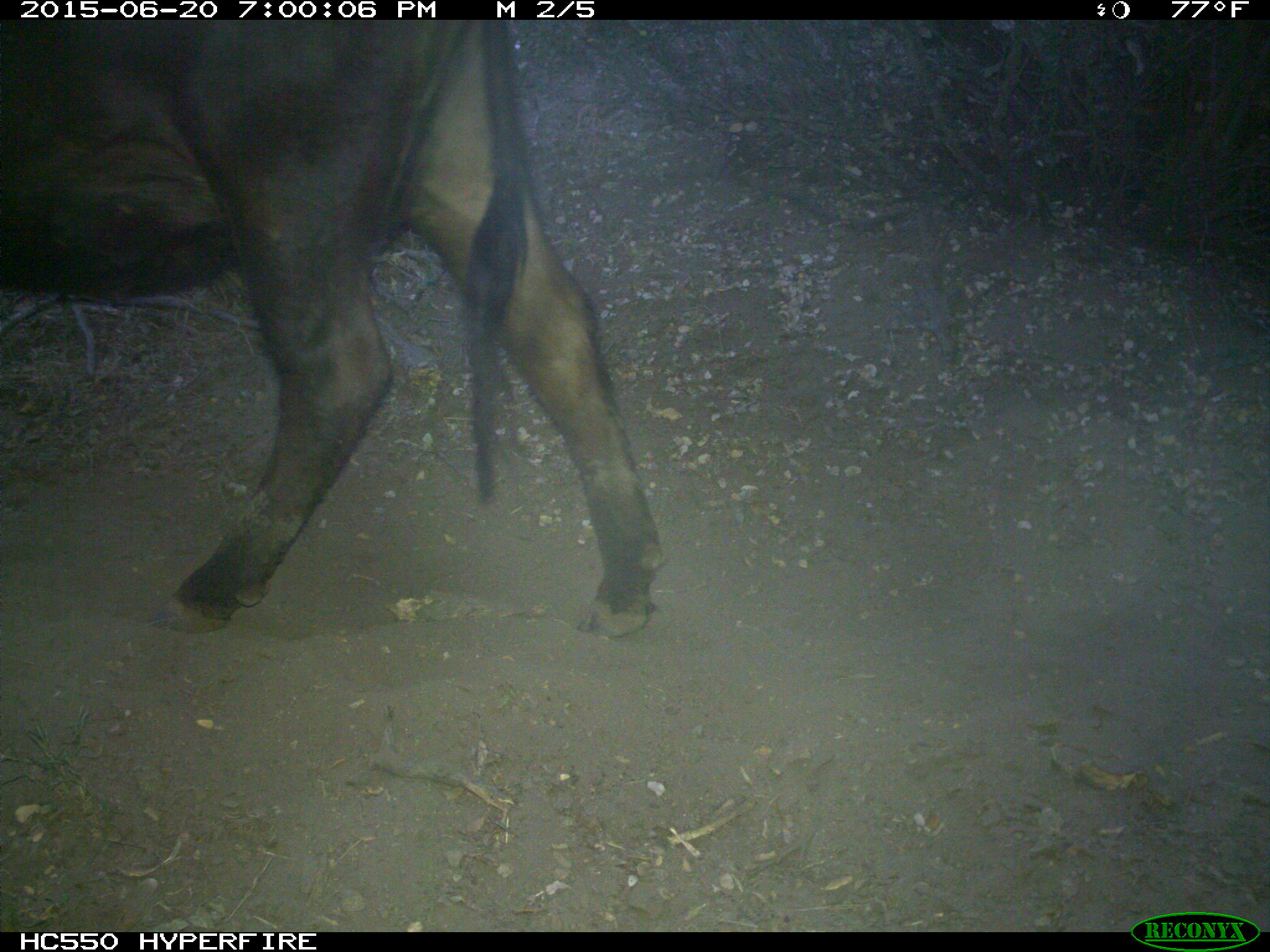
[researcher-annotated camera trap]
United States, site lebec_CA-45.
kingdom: Animalia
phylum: Chordata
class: Mammalia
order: Artiodactyla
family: Bovidae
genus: Bos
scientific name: Bos taurus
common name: domestic cow